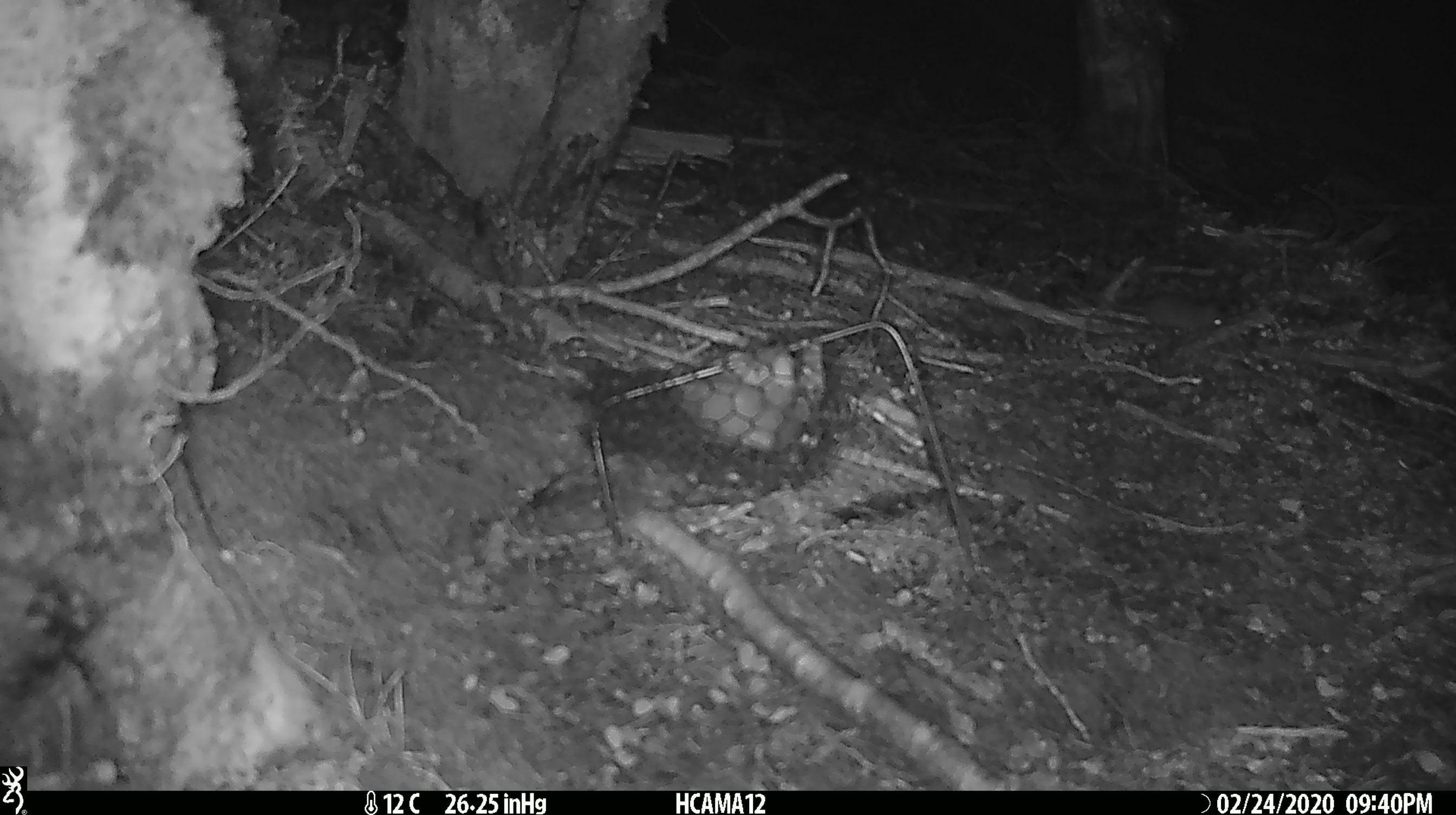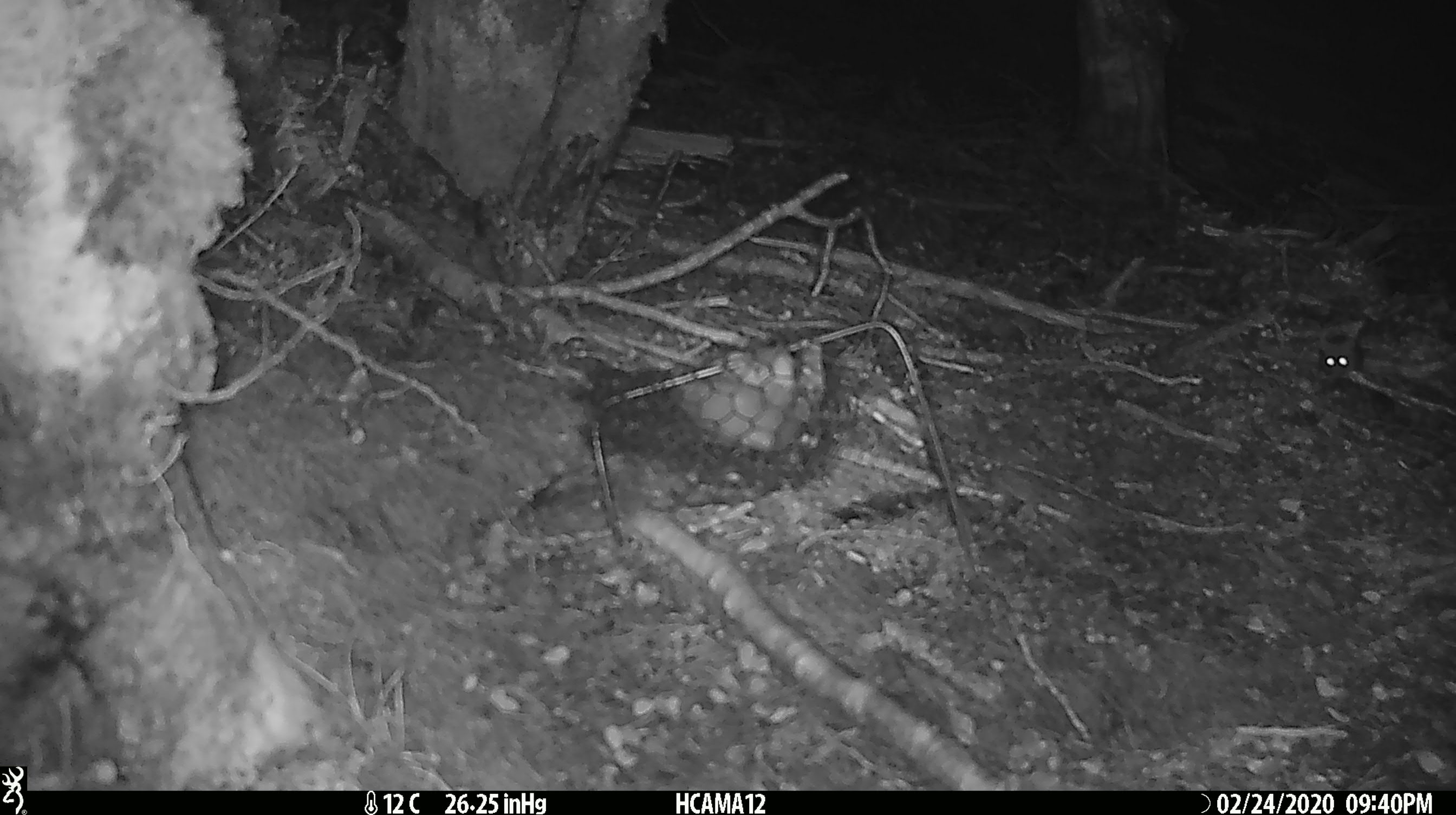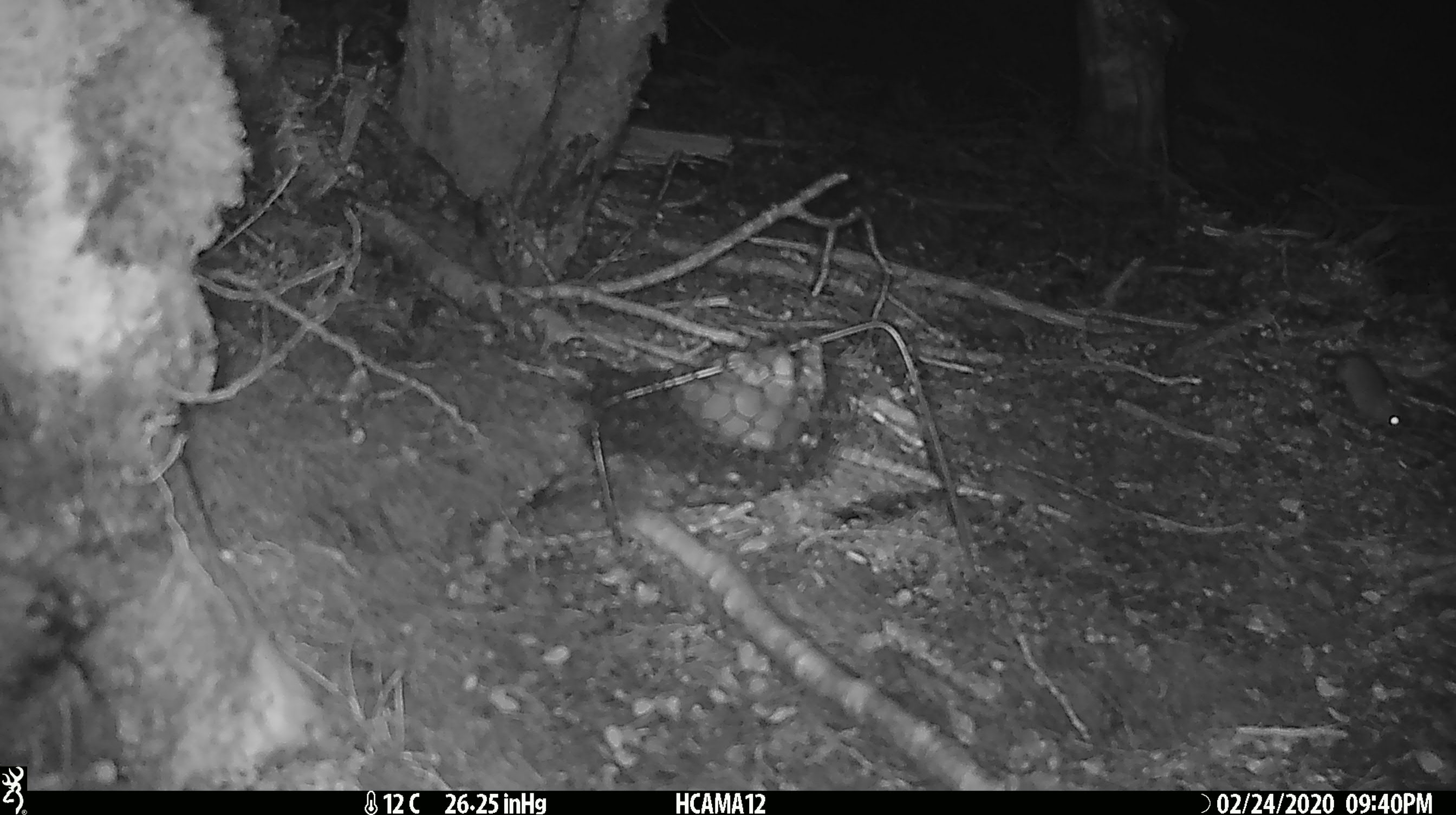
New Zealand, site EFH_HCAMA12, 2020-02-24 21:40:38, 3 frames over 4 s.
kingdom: Animalia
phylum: Chordata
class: Mammalia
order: Rodentia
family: Muridae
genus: Mus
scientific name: Mus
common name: mouse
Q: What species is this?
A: Mouse (Mus).